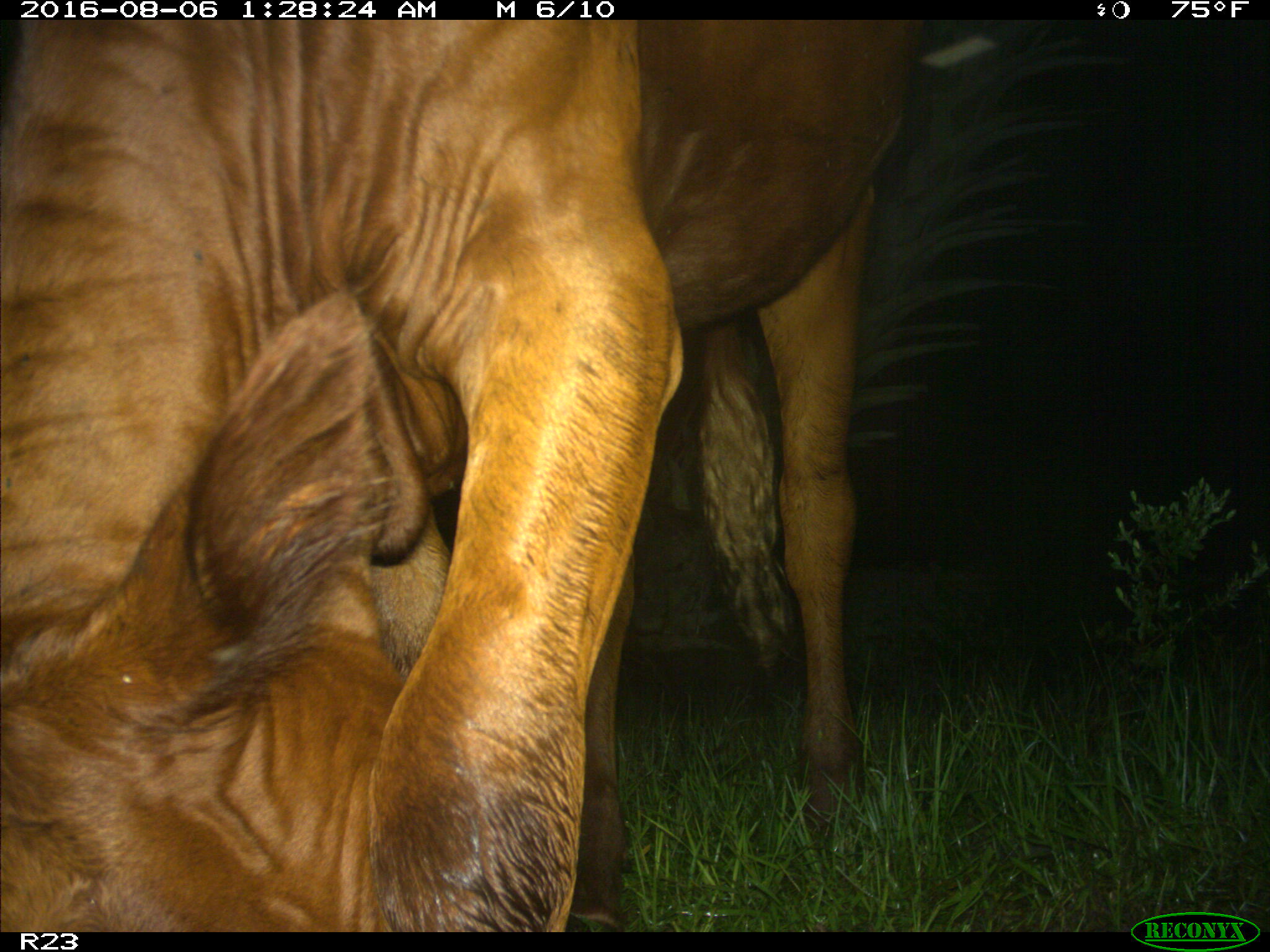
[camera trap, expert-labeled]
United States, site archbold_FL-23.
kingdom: Animalia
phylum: Chordata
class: Mammalia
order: Artiodactyla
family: Bovidae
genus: Bos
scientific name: Bos taurus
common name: domestic cow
Bos taurus (domestic cow).